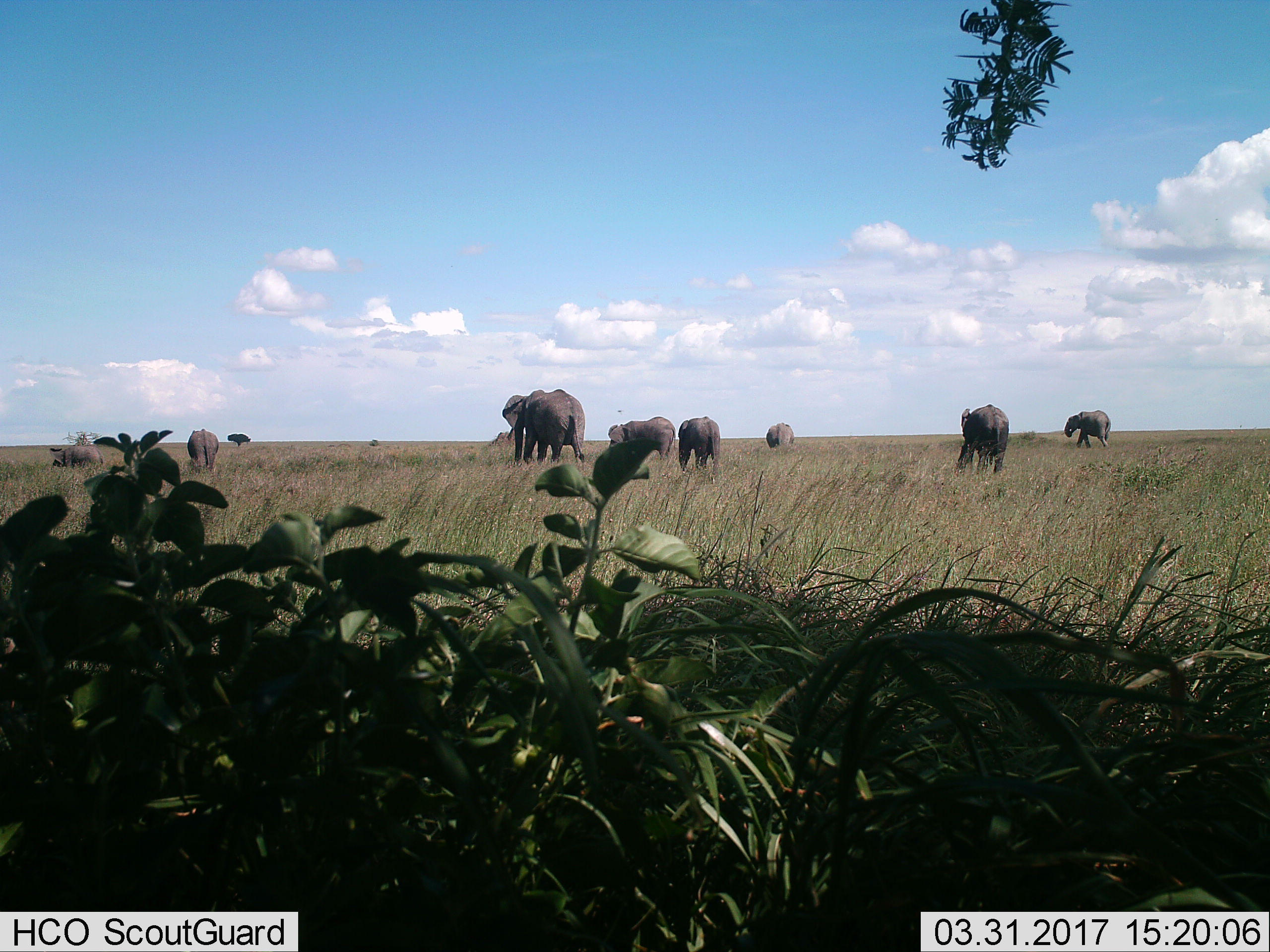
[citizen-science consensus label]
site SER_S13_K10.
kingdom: Animalia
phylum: Chordata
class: Mammalia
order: Proboscidea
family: Elephantidae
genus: Loxodonta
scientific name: Loxodonta africana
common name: african bush elephant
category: elephant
Elephant (african bush elephant) (Loxodonta africana), count 8. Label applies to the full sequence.